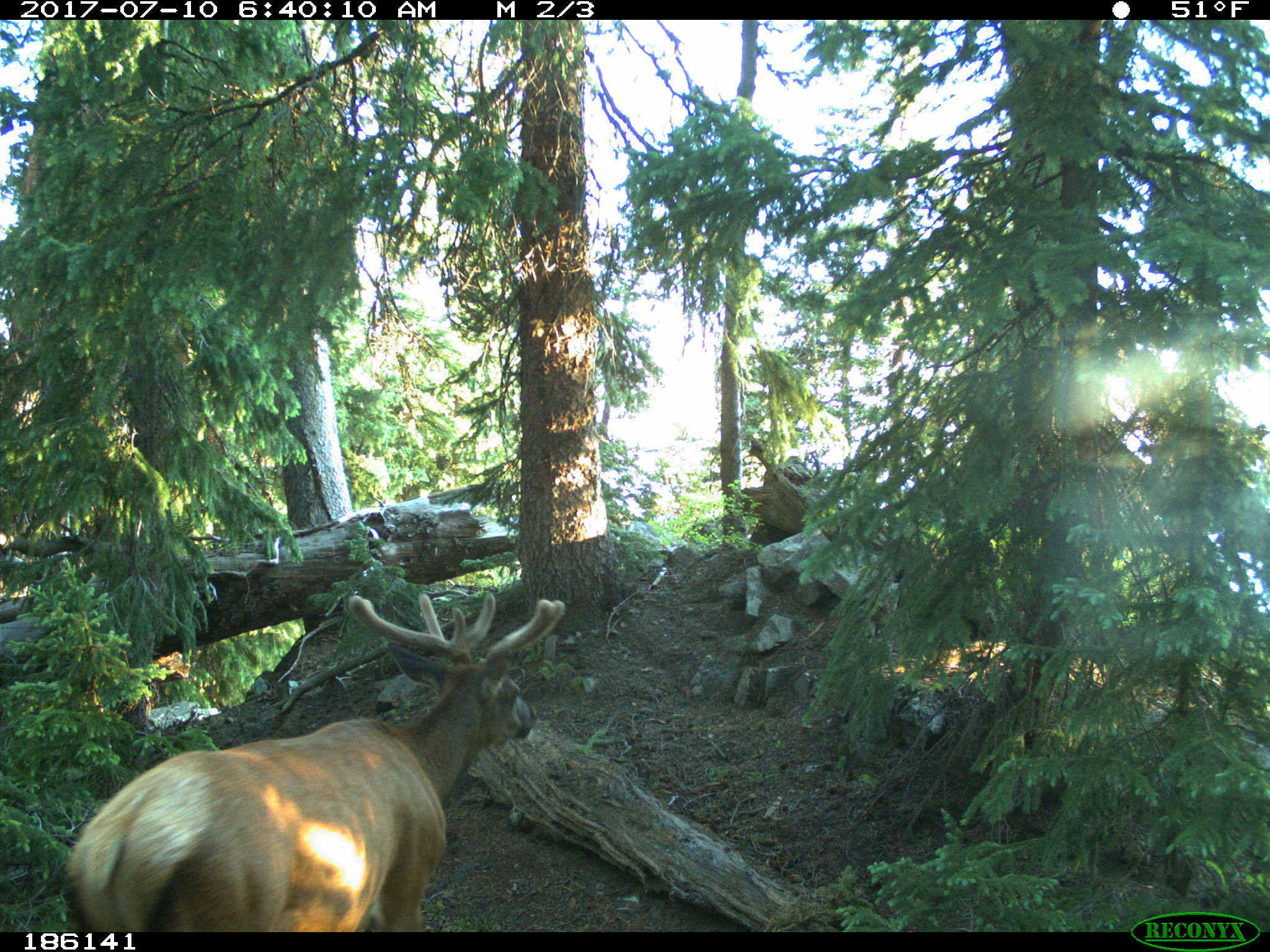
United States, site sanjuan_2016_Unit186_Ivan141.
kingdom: Animalia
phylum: Chordata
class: Mammalia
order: Artiodactyla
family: Cervidae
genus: Cervus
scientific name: Cervus elaphus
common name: red deer